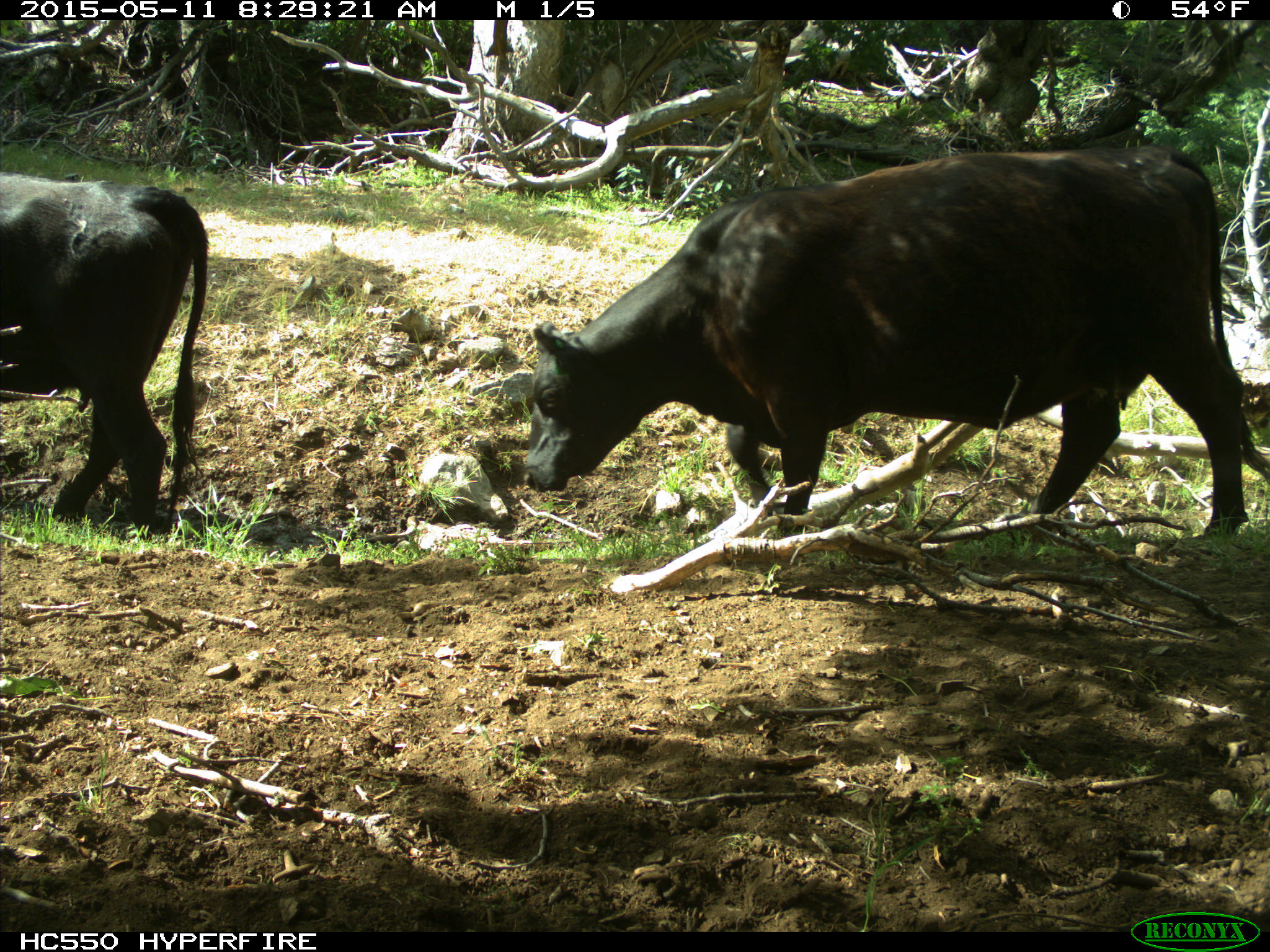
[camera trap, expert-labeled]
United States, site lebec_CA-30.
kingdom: Animalia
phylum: Chordata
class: Mammalia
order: Artiodactyla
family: Bovidae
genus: Bos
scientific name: Bos taurus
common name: domestic cow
Bos taurus (domestic cow).